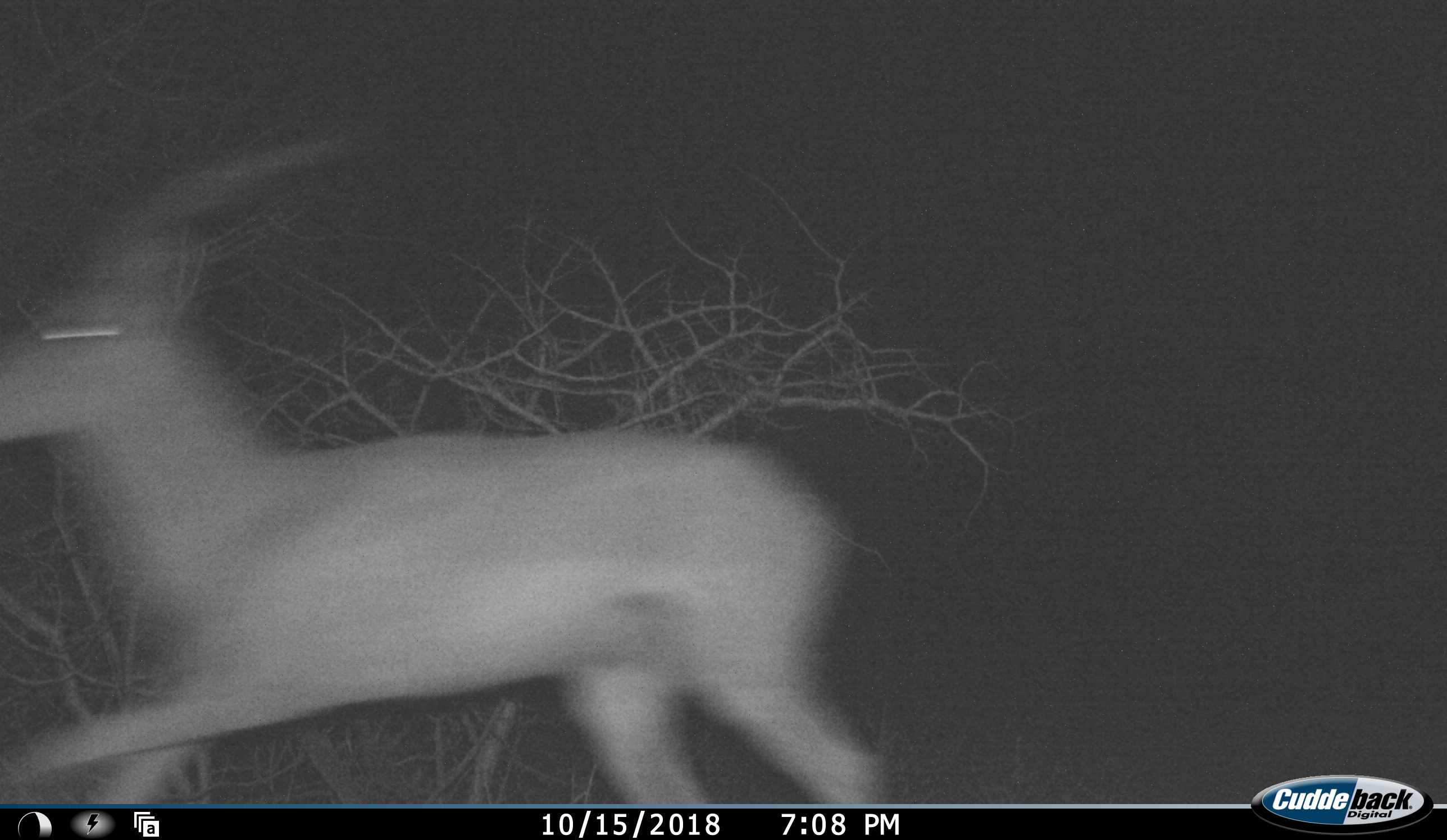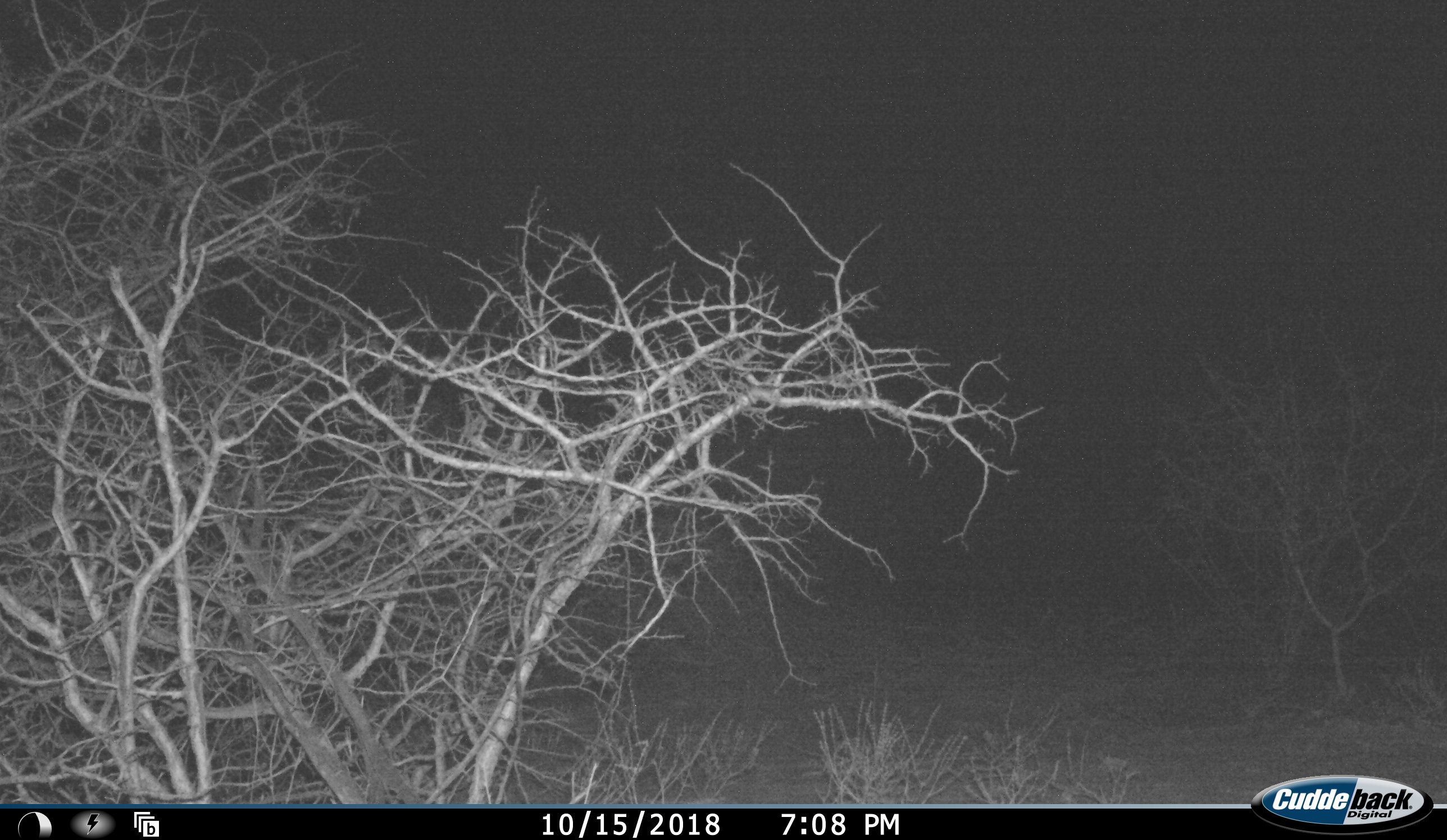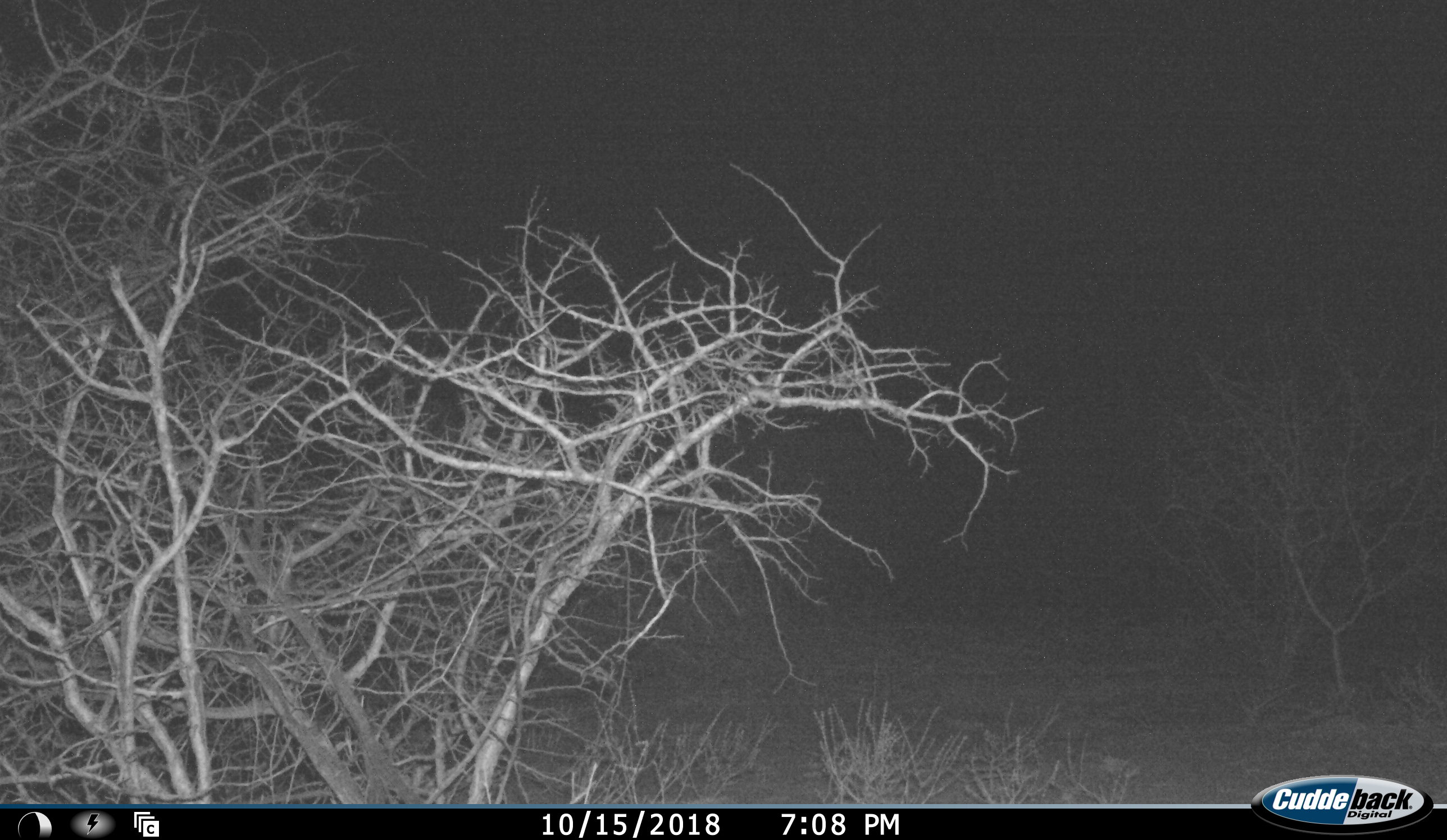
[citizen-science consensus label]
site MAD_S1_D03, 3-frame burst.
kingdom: Animalia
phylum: Chordata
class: Mammalia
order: Artiodactyla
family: Bovidae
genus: Aepyceros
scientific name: Aepyceros melampus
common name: impala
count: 1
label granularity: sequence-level